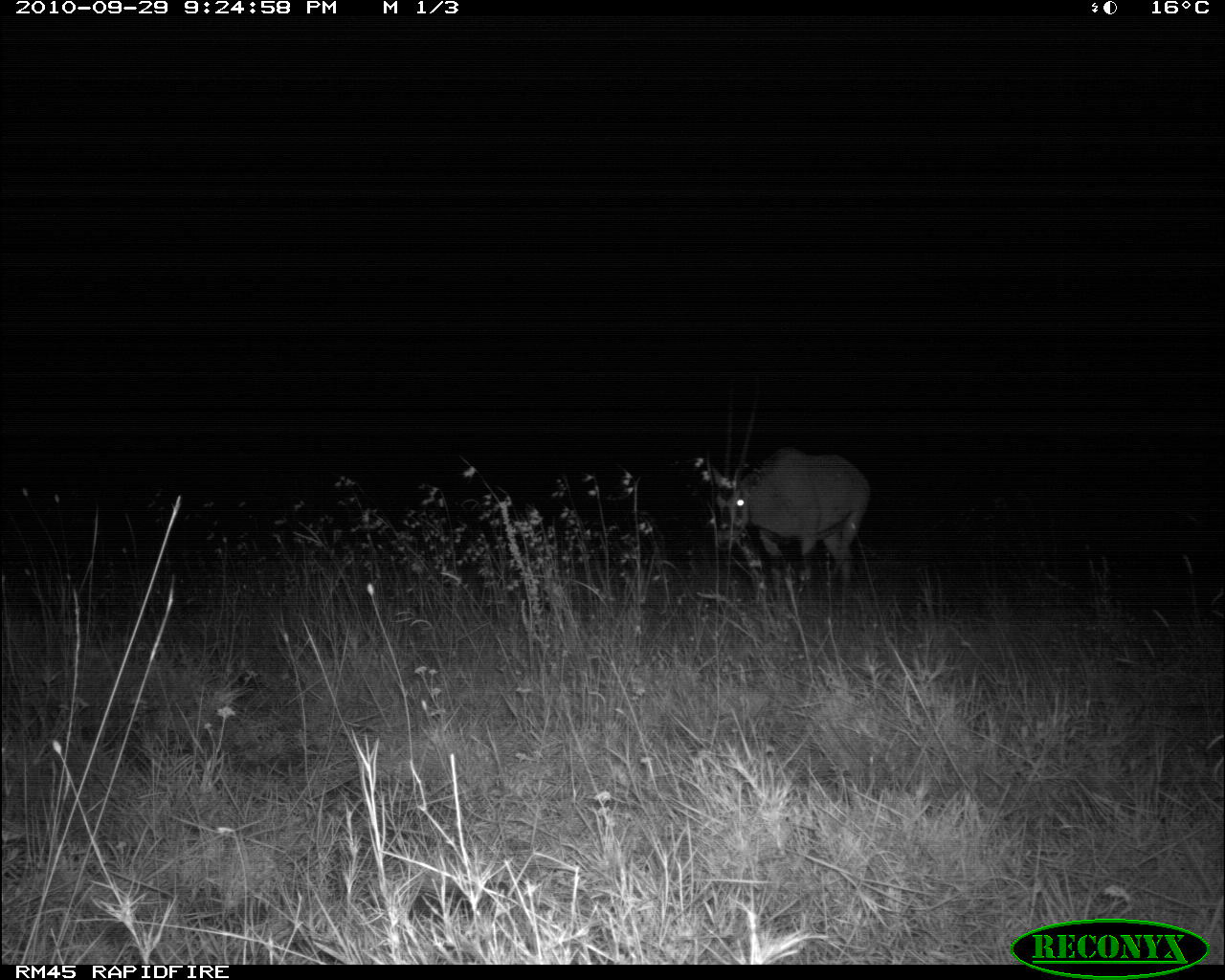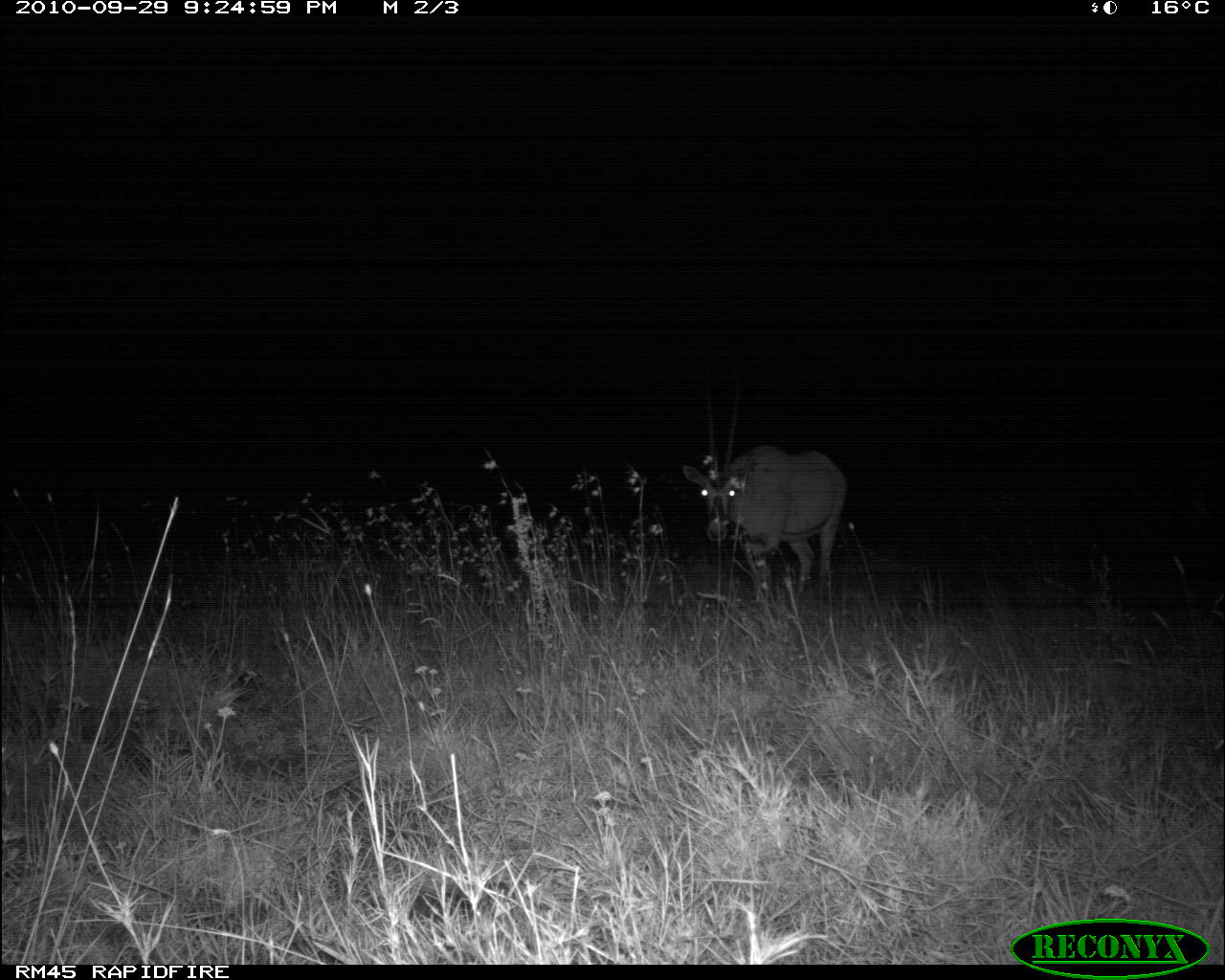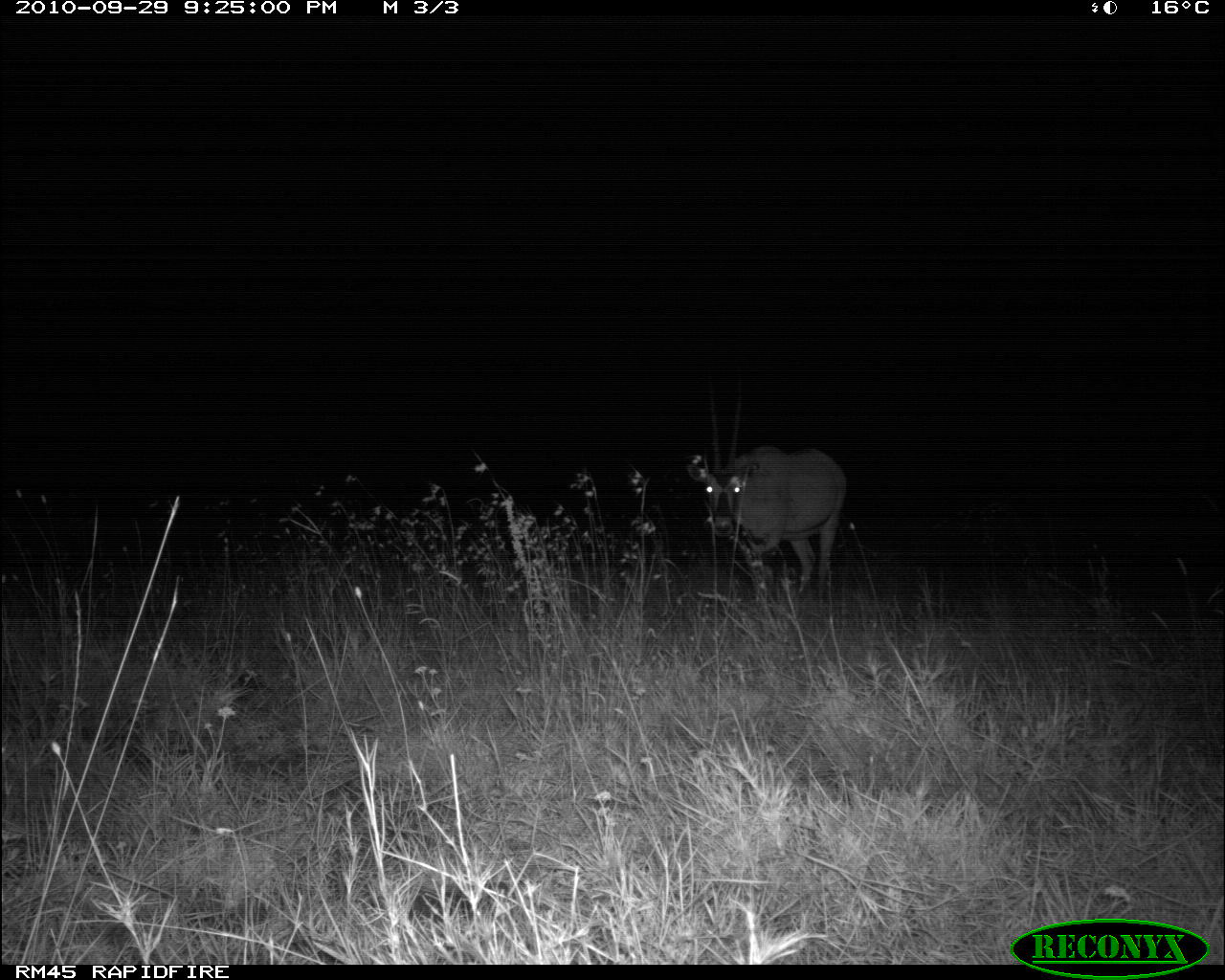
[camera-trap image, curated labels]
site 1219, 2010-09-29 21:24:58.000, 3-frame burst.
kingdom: Animalia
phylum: Chordata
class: Mammalia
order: Artiodactyla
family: Bovidae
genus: Oryx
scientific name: Oryx beisa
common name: east african oryx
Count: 1.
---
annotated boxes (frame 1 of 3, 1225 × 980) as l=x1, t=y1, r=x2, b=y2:
oryx beisa: l=707, t=373, r=869, b=590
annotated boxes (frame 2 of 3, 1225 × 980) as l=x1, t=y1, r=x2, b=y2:
oryx beisa: l=682, t=365, r=846, b=596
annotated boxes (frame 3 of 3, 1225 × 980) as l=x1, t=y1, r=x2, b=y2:
oryx beisa: l=686, t=367, r=844, b=598